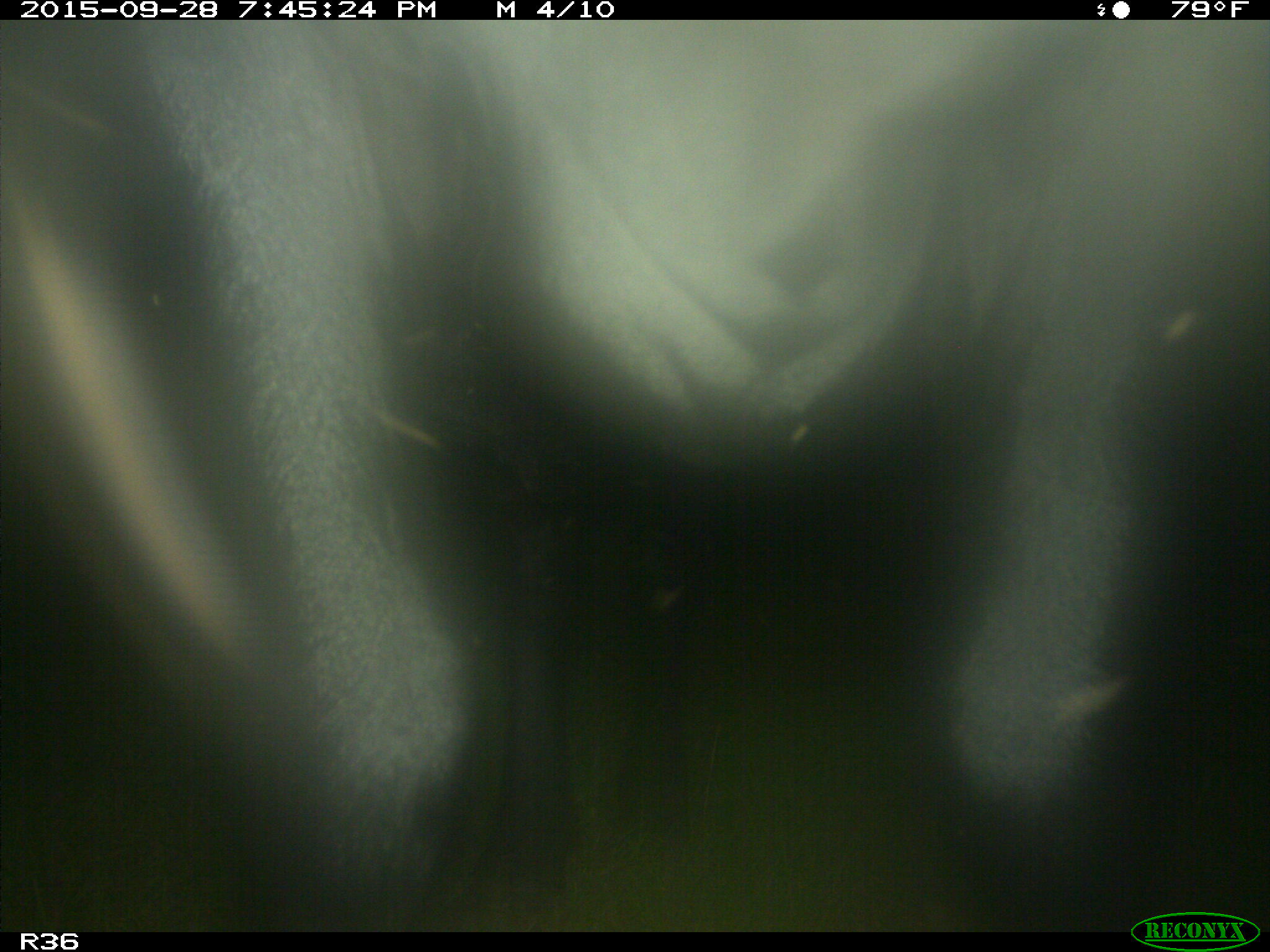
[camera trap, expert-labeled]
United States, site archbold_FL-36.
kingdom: Animalia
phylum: Chordata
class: Mammalia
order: Artiodactyla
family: Bovidae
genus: Bos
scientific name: Bos taurus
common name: domestic cow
Bos taurus (domestic cow).